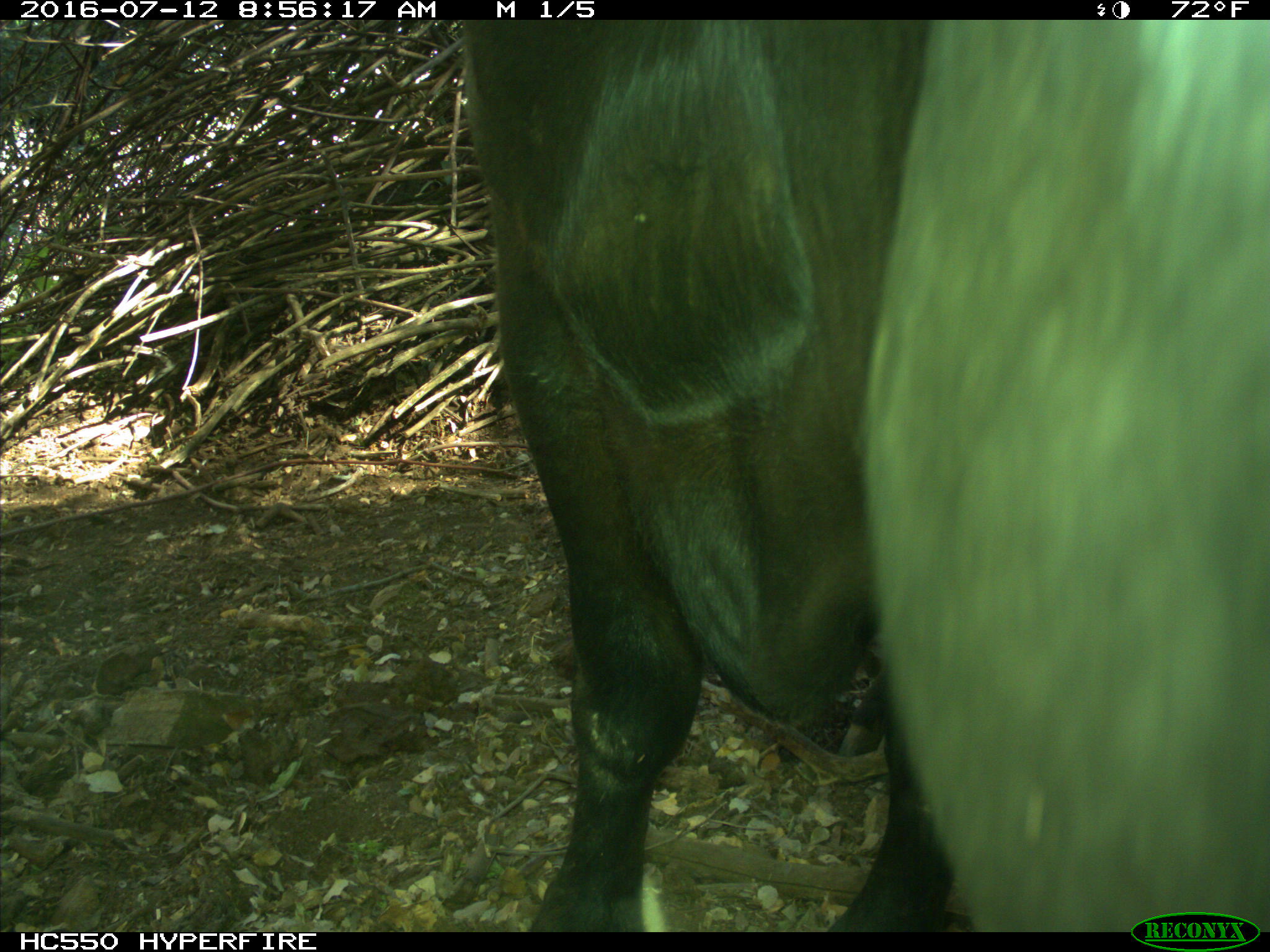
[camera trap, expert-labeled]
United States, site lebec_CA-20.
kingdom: Animalia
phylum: Chordata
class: Mammalia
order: Artiodactyla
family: Bovidae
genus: Bos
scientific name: Bos taurus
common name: domestic cow